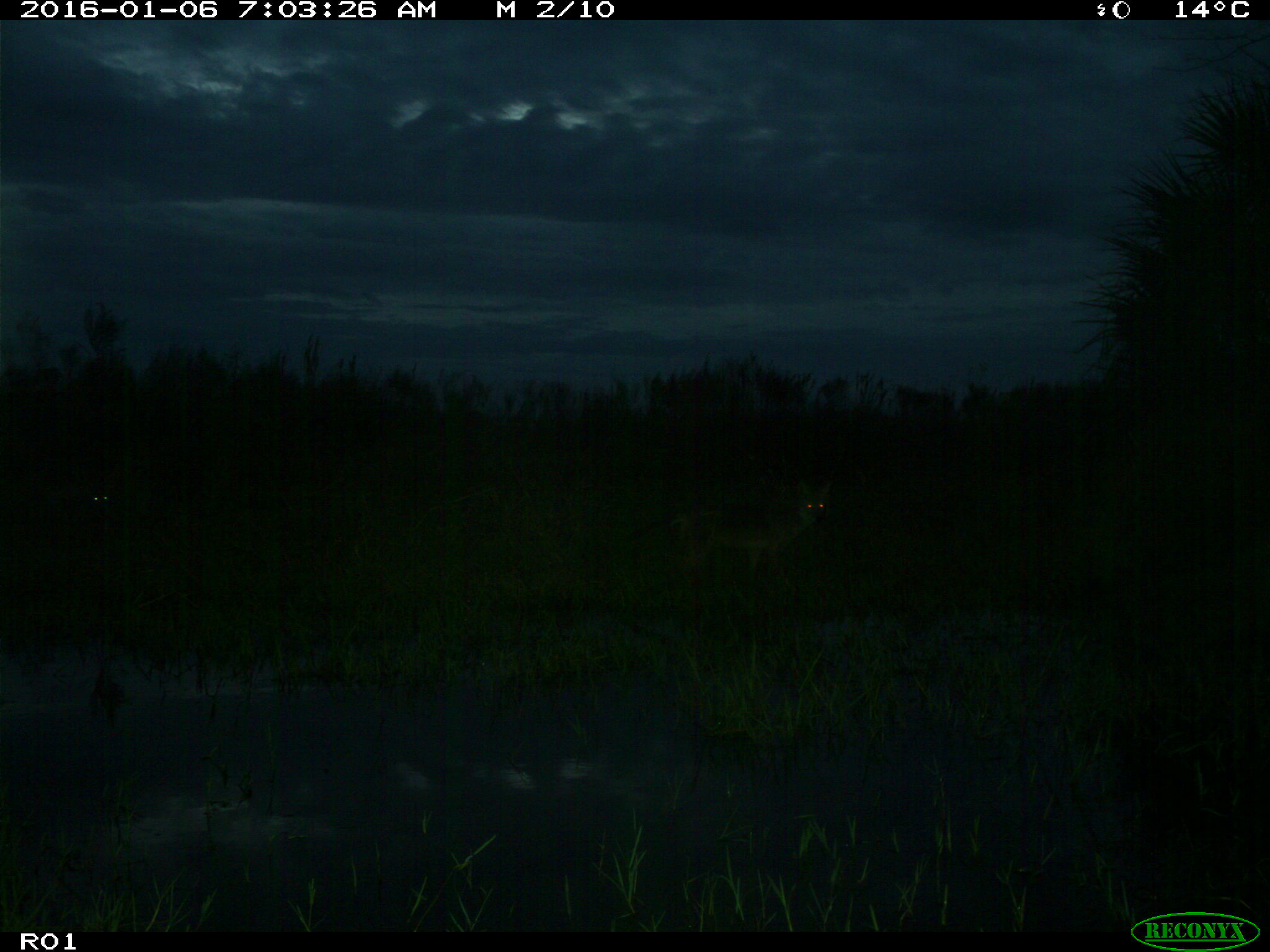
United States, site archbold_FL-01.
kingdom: Animalia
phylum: Chordata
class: Mammalia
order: Carnivora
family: Canidae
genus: Canis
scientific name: Canis latrans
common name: coyote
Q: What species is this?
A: Canis latrans (coyote).